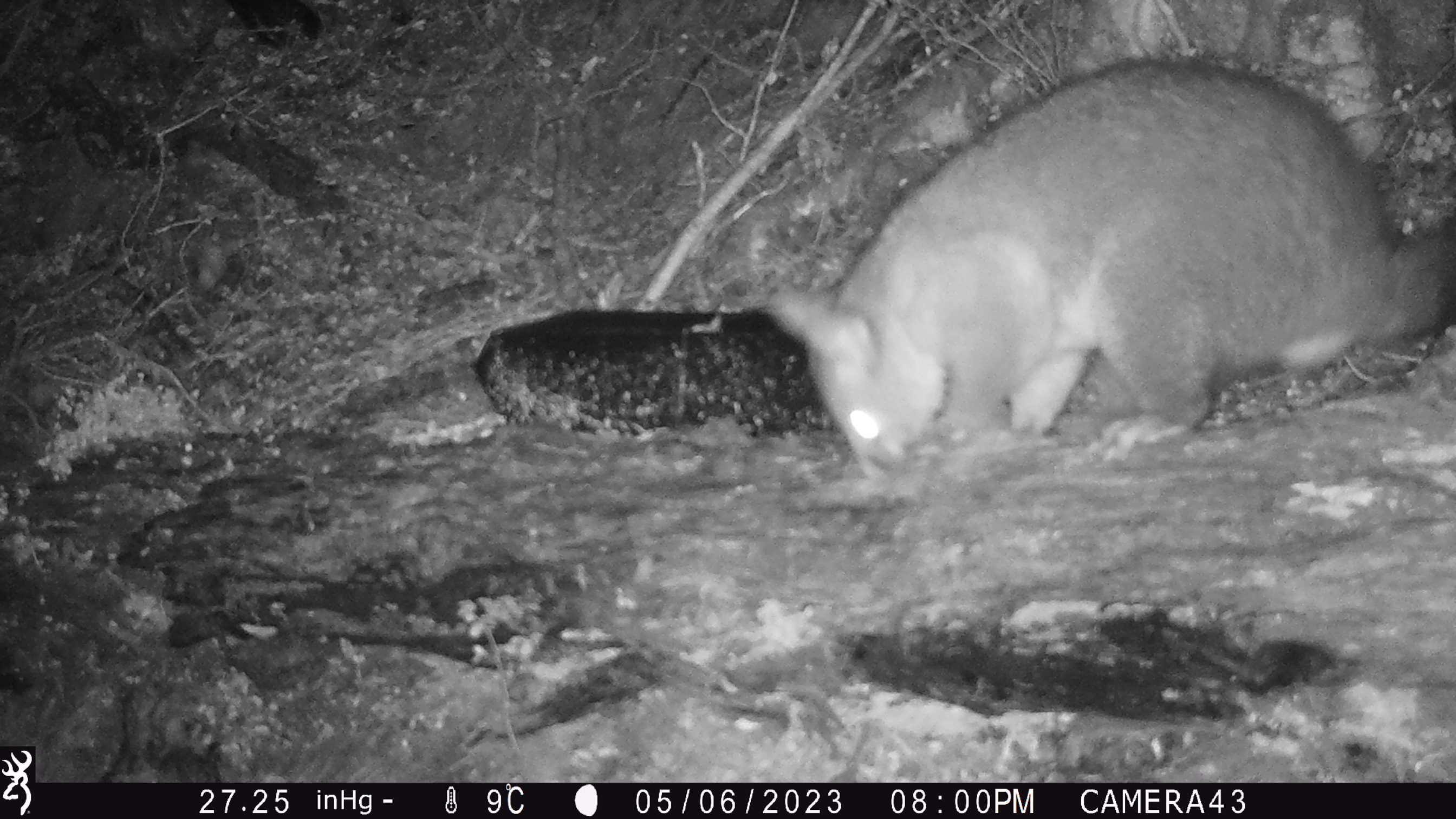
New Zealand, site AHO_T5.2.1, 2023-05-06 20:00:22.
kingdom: Animalia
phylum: Chordata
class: Mammalia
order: Carnivora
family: Mustelidae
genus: Mustela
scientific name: Mustela erminea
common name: stoat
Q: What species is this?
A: Stoat (Mustela erminea).